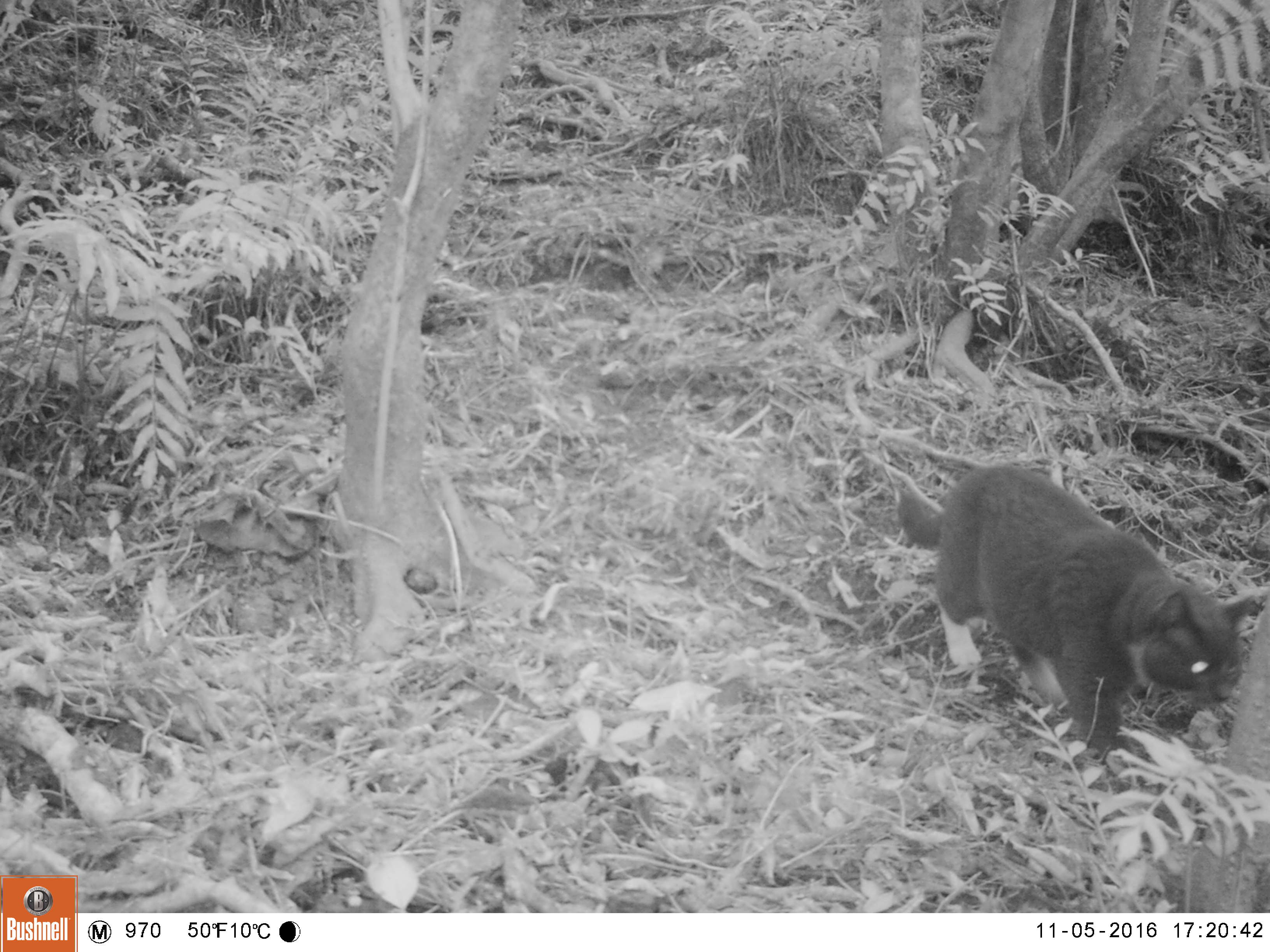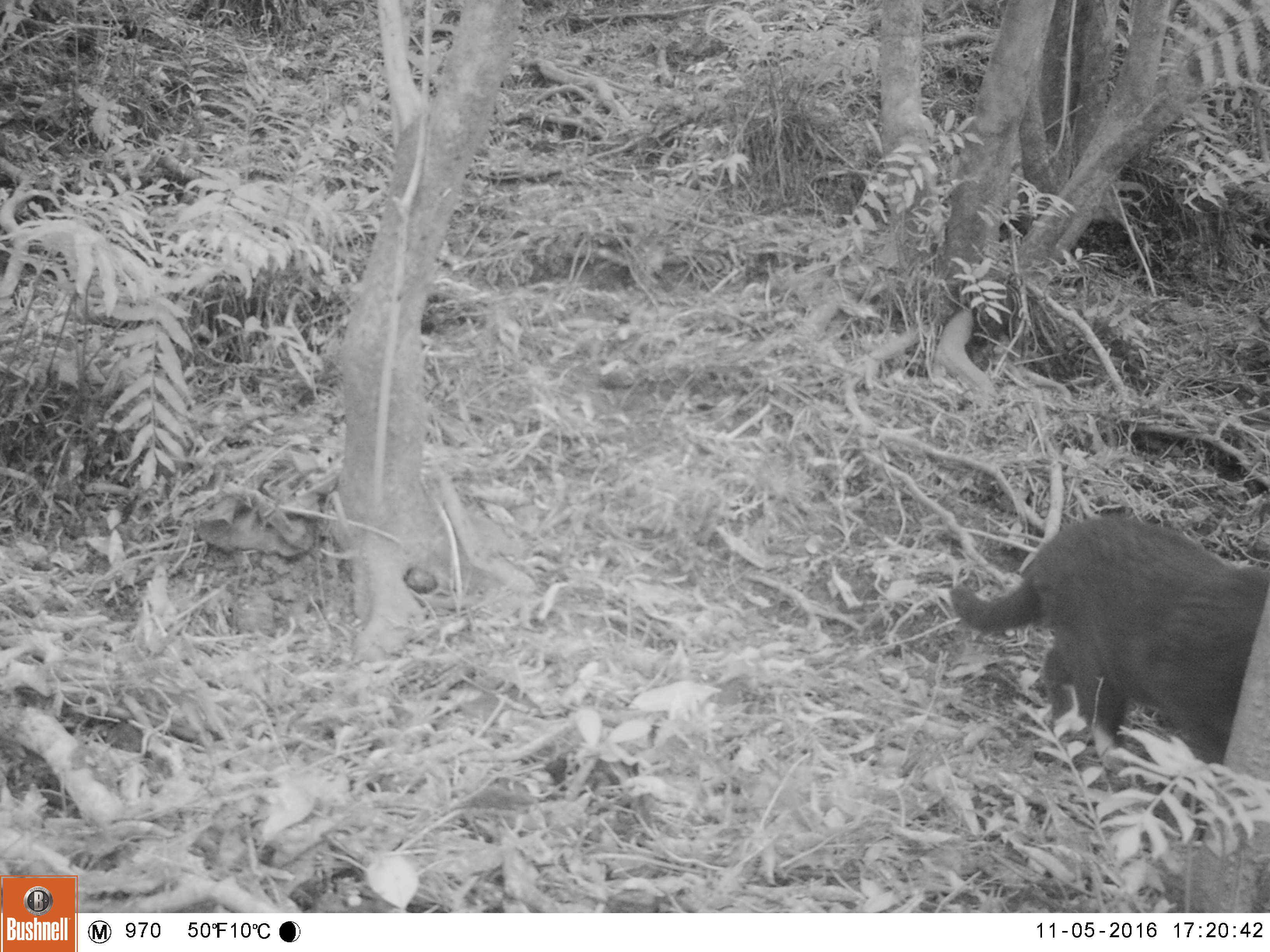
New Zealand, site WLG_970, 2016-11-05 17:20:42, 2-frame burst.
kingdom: Animalia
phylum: Chordata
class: Mammalia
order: Carnivora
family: Felidae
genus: Felis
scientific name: Felis catus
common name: domestic cat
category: cat